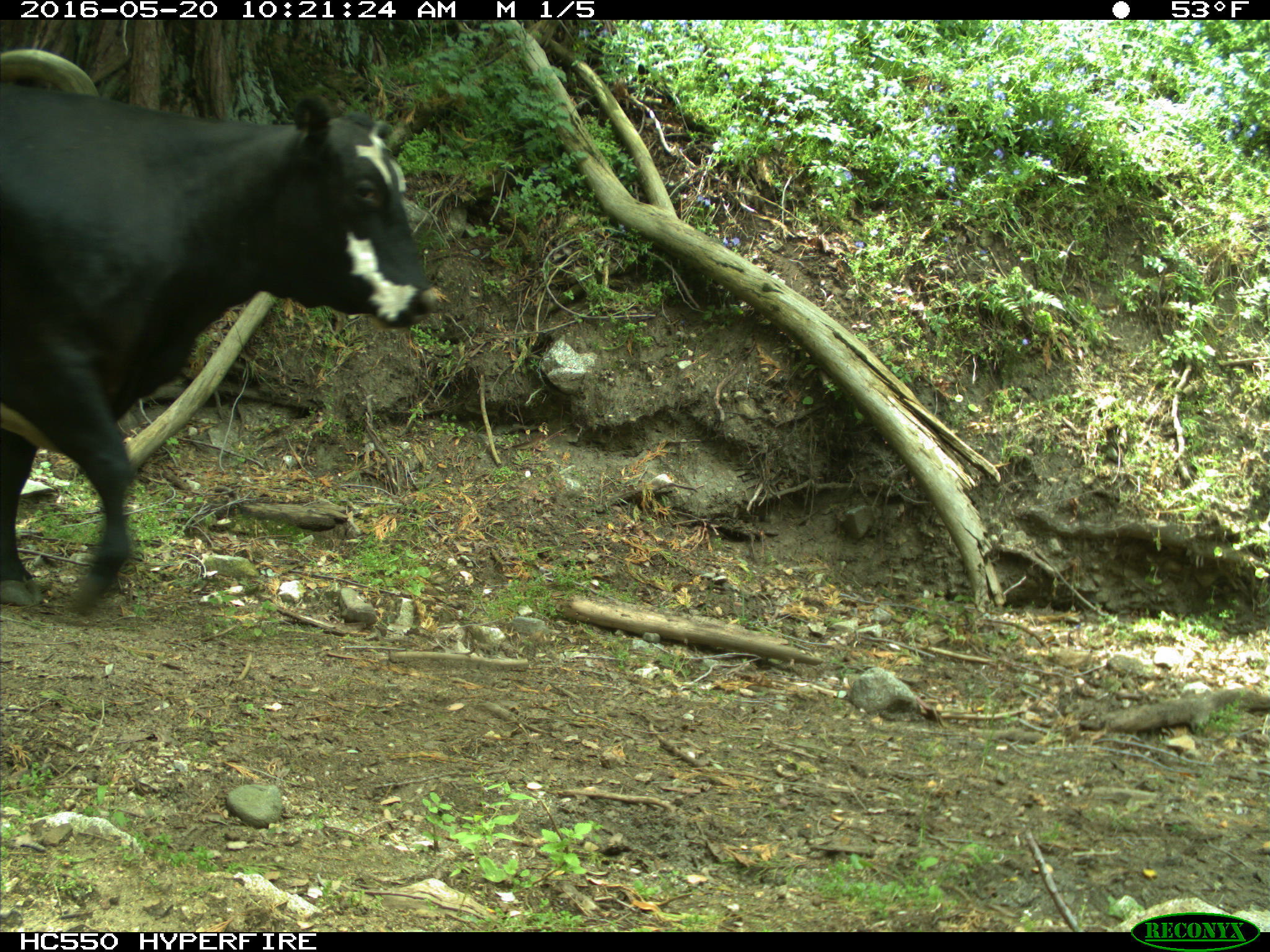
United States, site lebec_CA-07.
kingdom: Animalia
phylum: Chordata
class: Mammalia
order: Artiodactyla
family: Bovidae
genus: Bos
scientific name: Bos taurus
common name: domestic cow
Bos taurus (domestic cow).